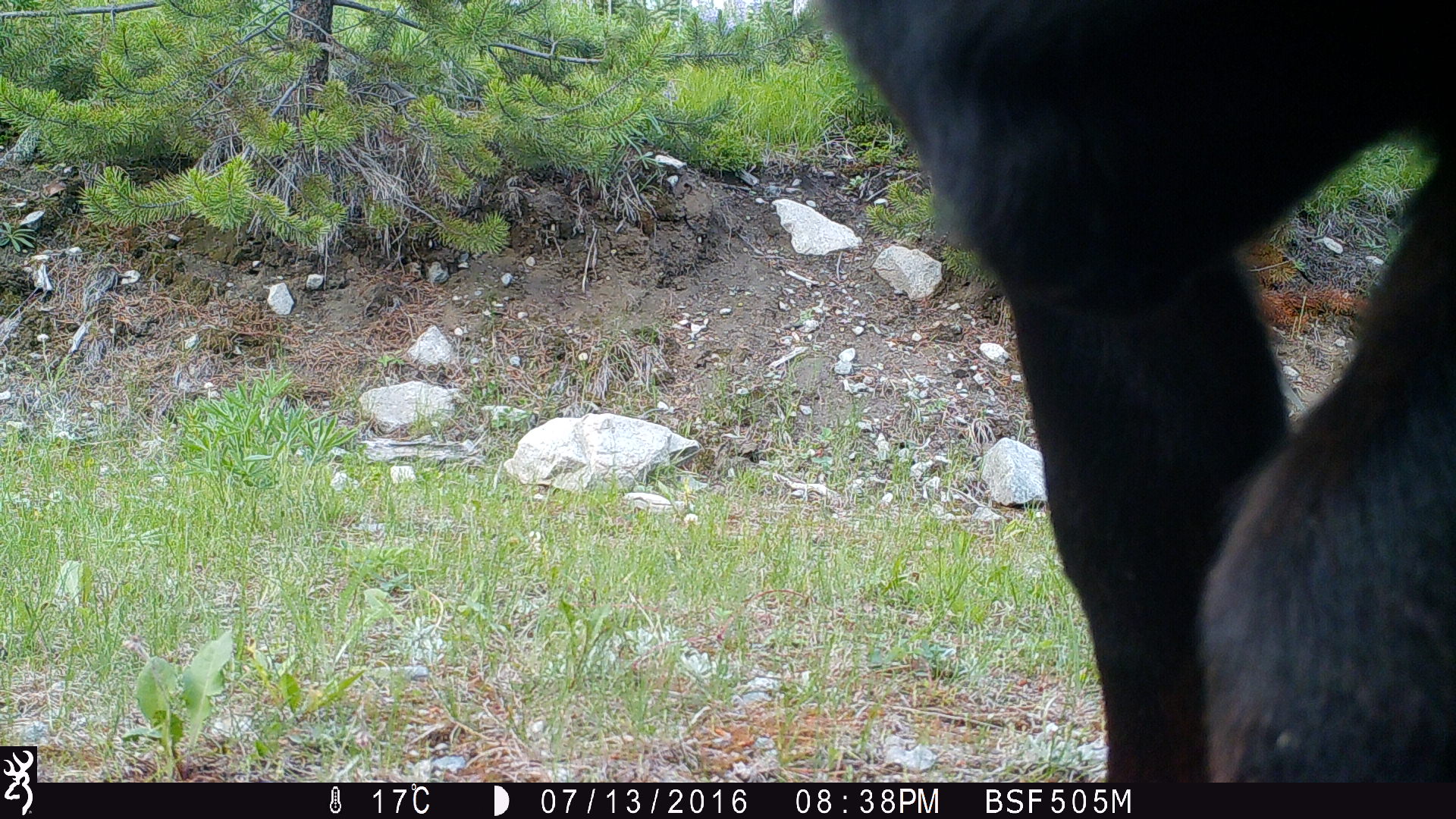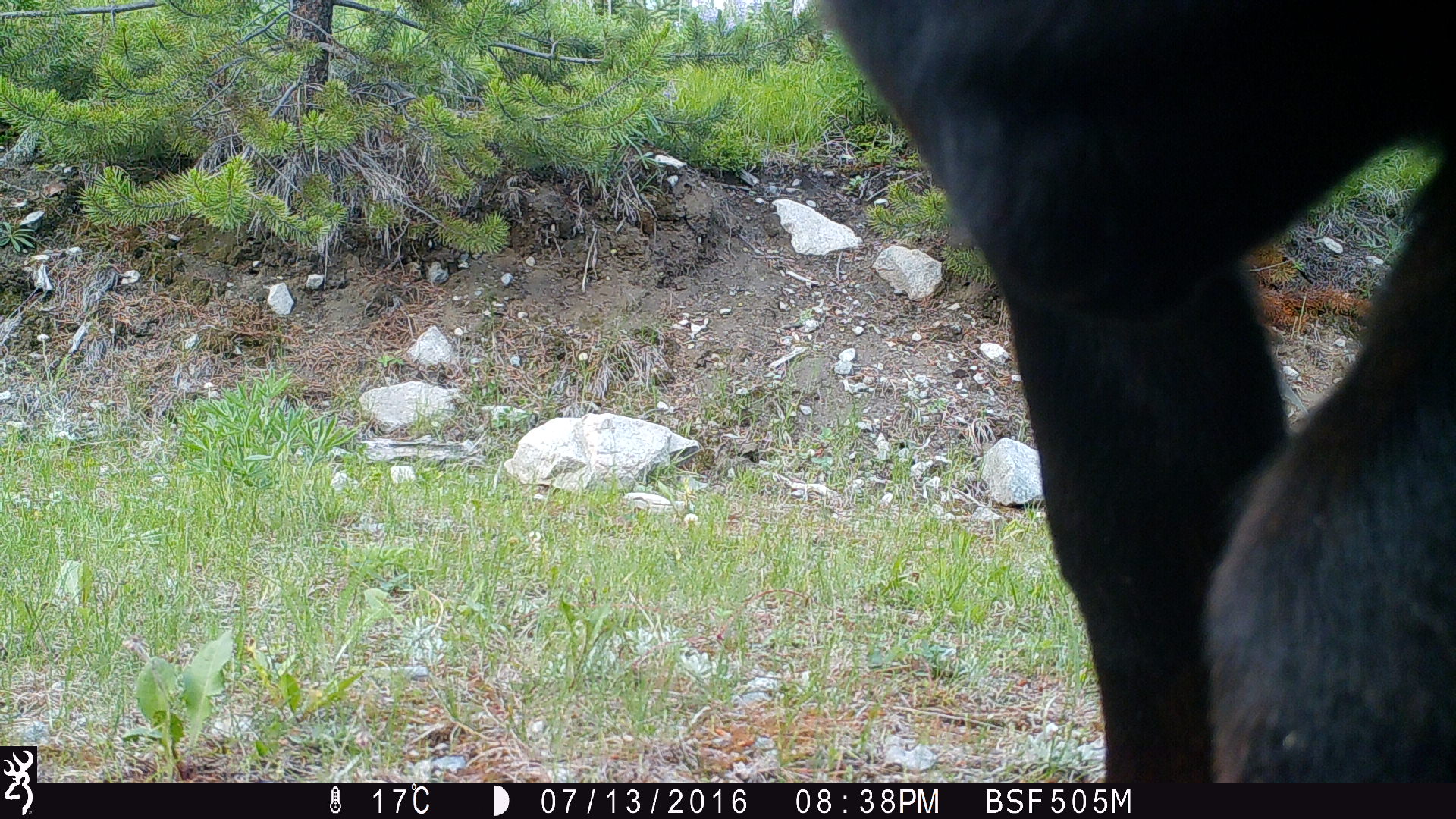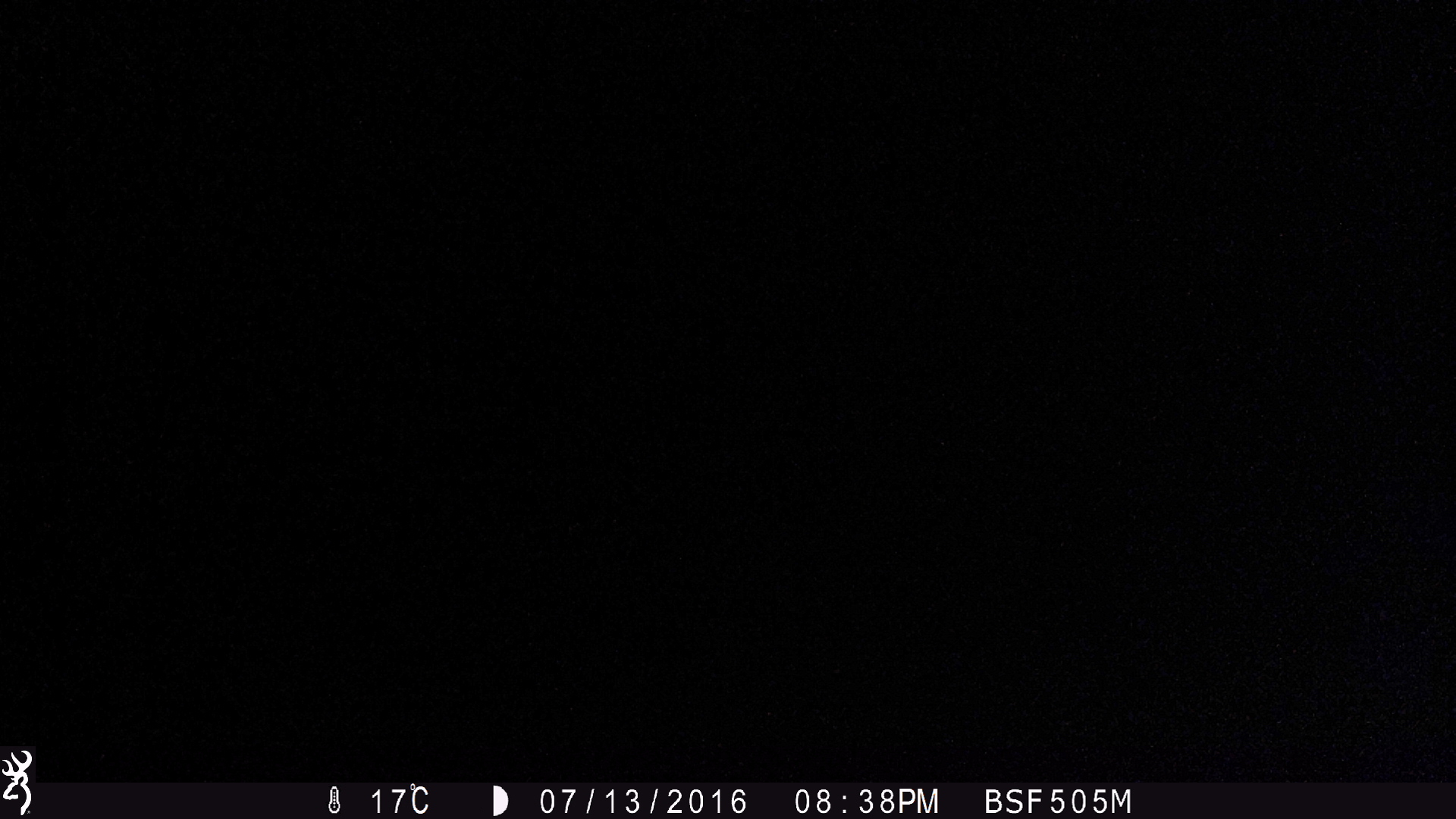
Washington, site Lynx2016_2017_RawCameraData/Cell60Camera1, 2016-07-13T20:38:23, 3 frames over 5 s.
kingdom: Animalia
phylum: Chordata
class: Mammalia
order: Artiodactyla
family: Bovidae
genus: Bos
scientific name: Bos taurus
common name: domestic cattle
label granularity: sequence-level